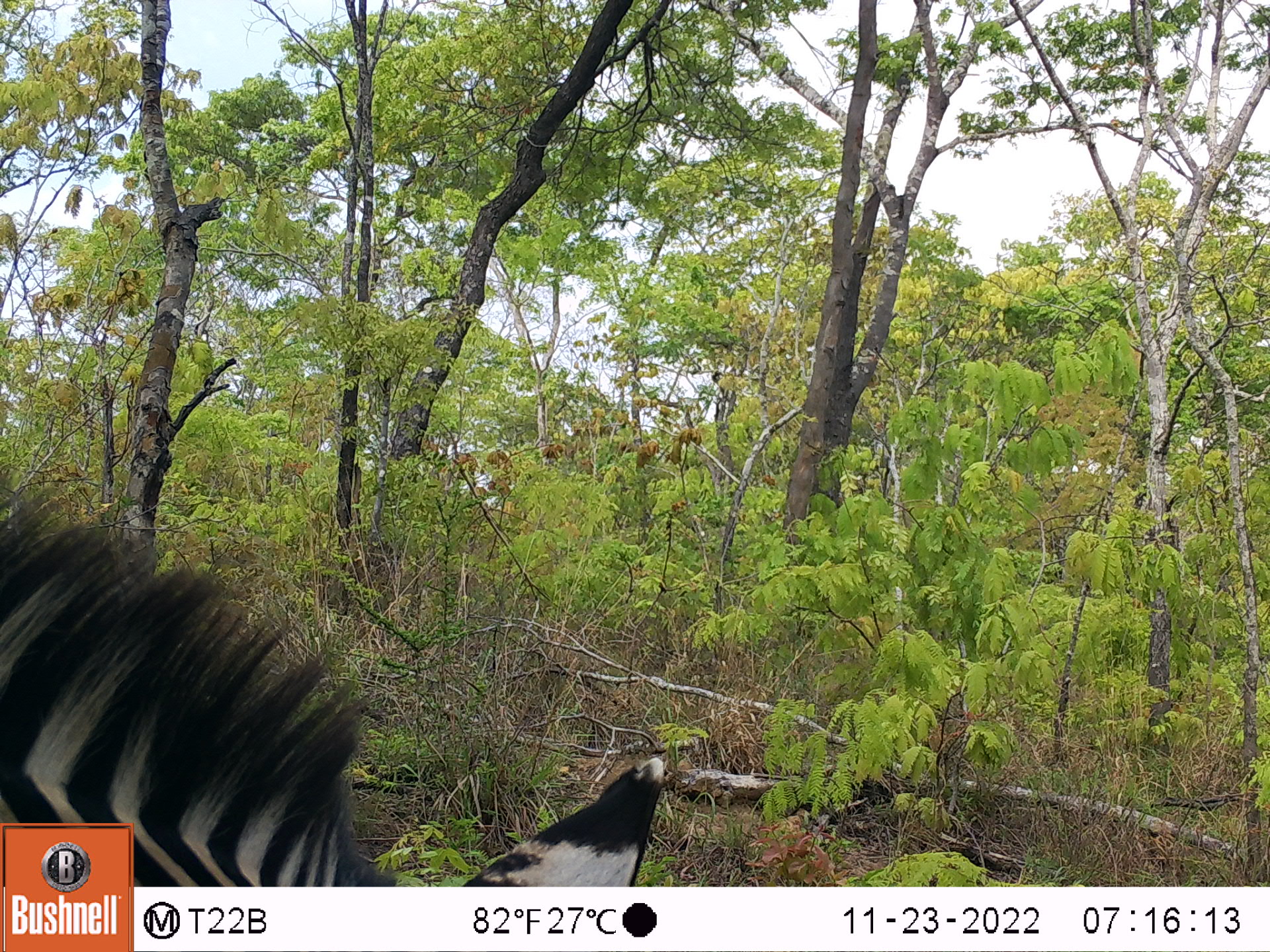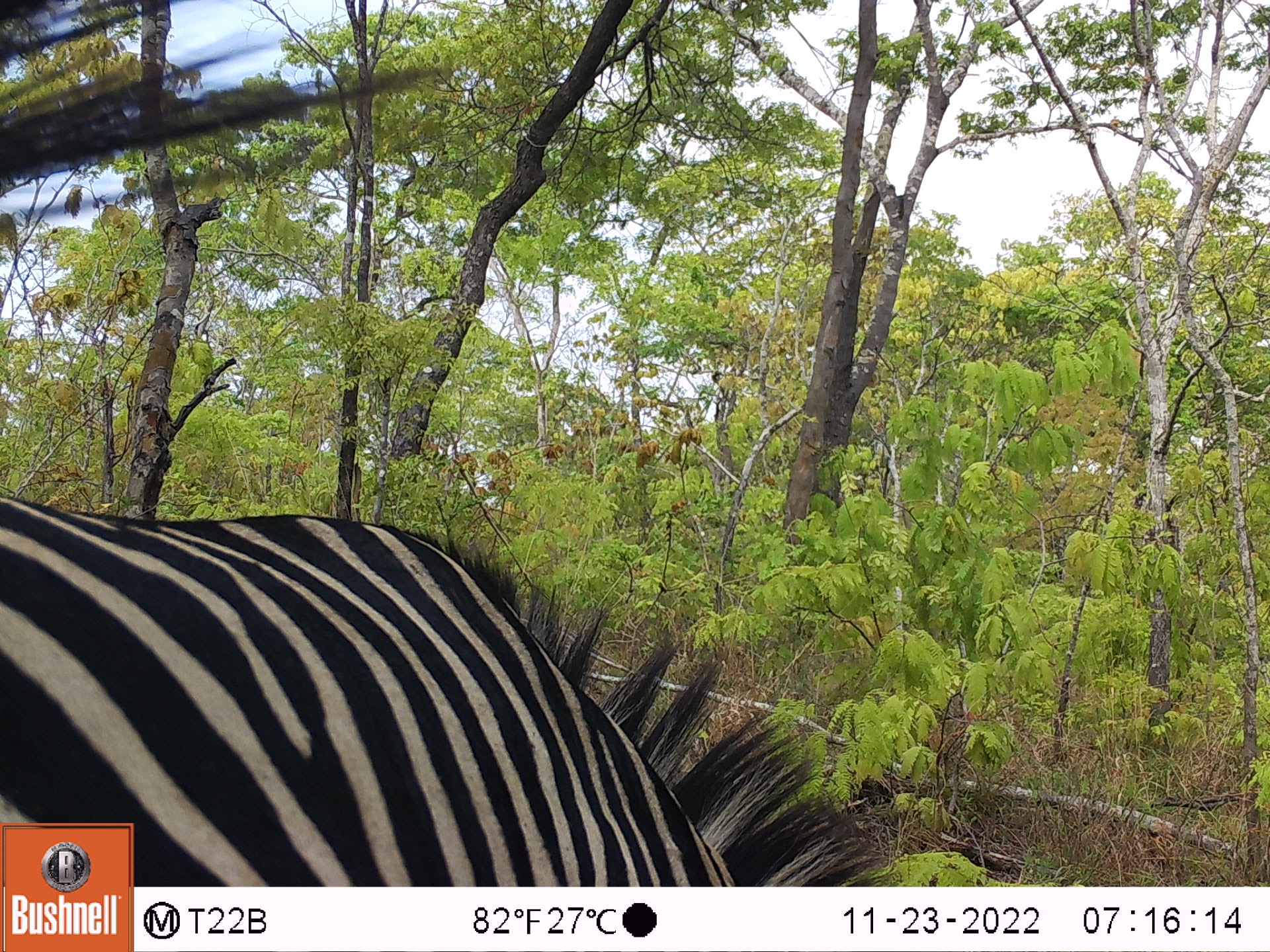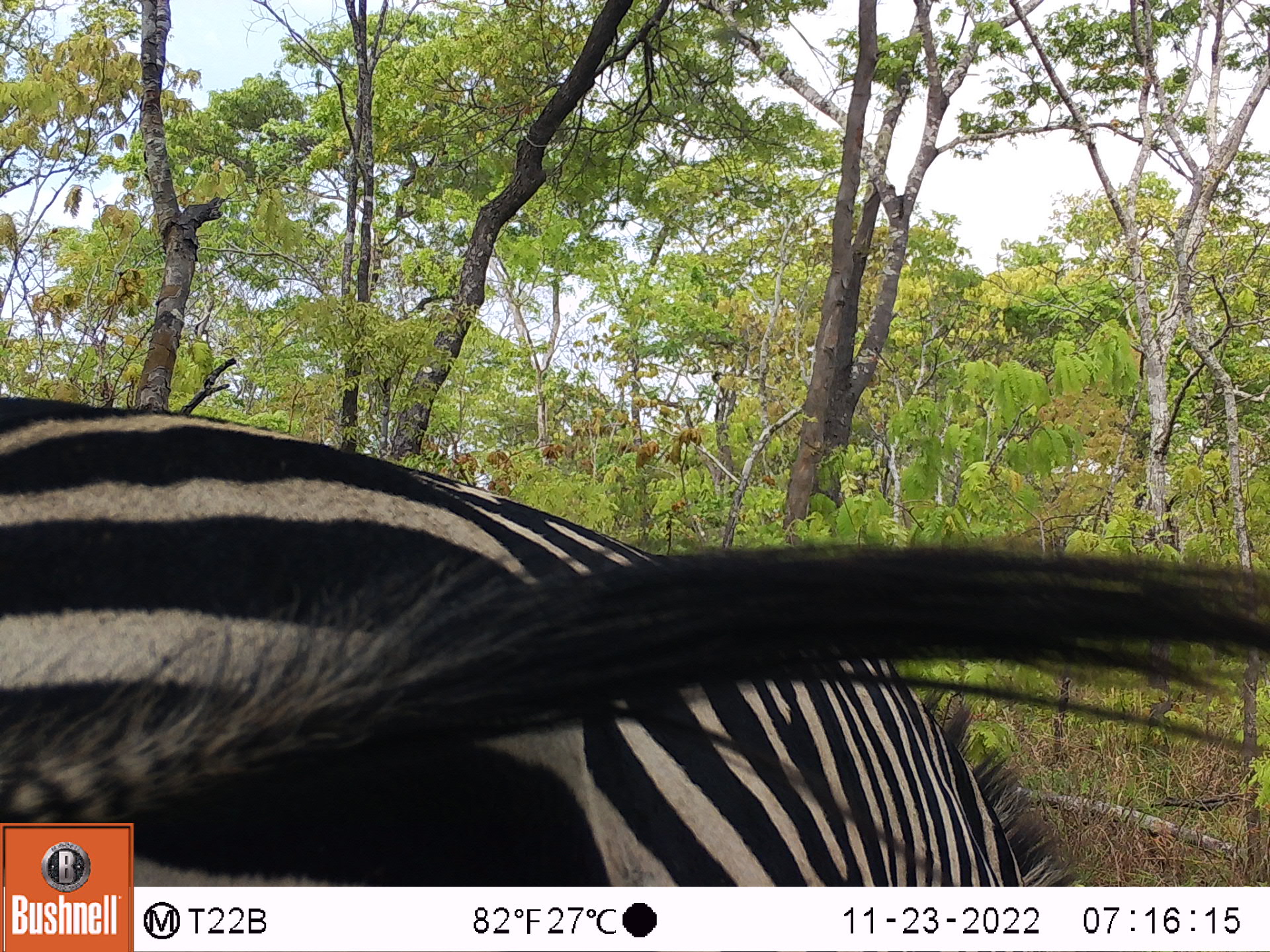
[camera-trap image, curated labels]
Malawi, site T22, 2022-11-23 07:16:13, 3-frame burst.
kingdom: Animalia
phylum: Chordata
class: Mammalia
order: Perissodactyla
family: Equidae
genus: Equus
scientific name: Equus quagga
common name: plains zebra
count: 1